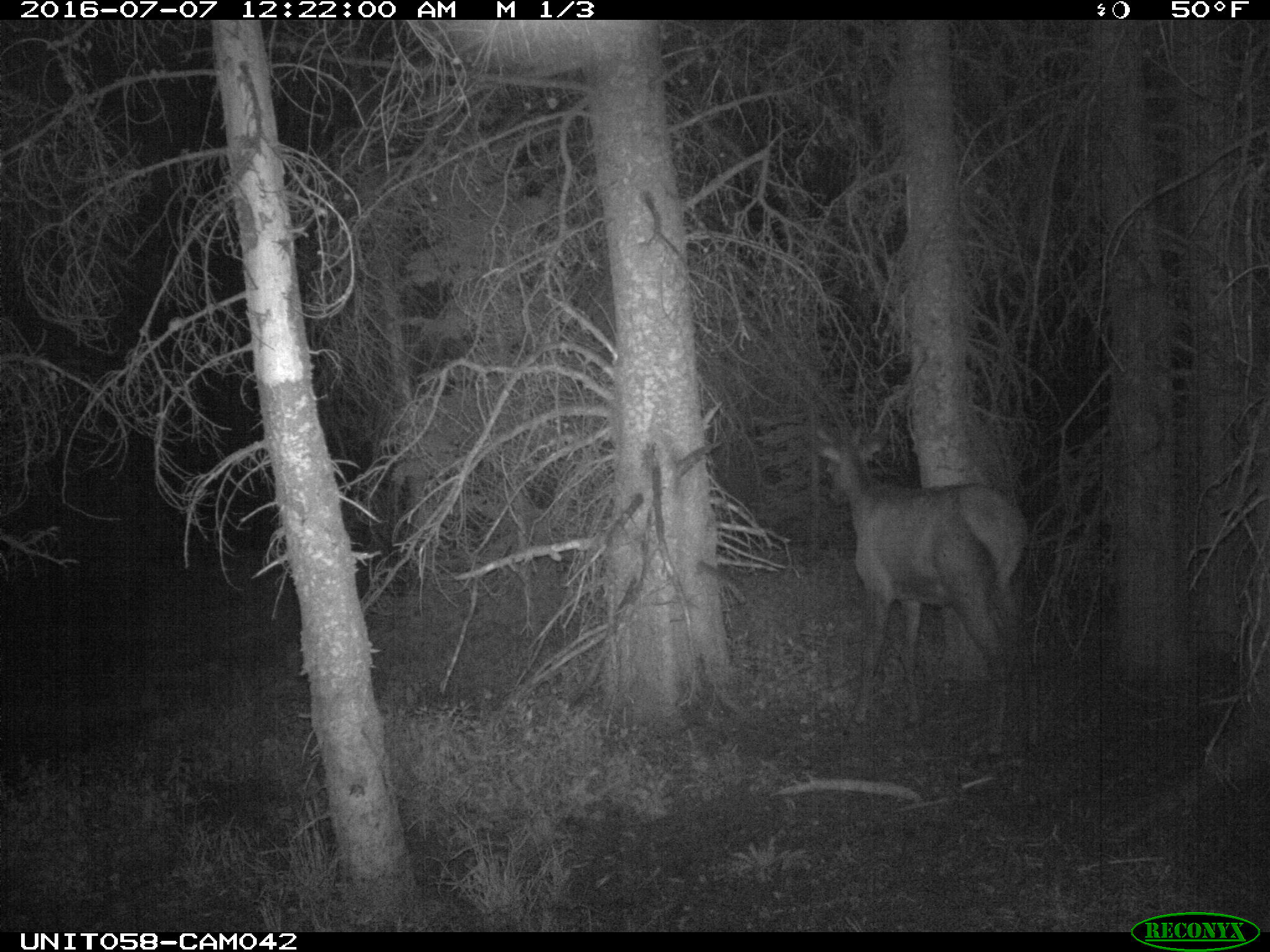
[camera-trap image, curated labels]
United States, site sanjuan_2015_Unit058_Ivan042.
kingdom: Animalia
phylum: Chordata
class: Mammalia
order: Artiodactyla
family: Cervidae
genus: Cervus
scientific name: Cervus elaphus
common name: red deer